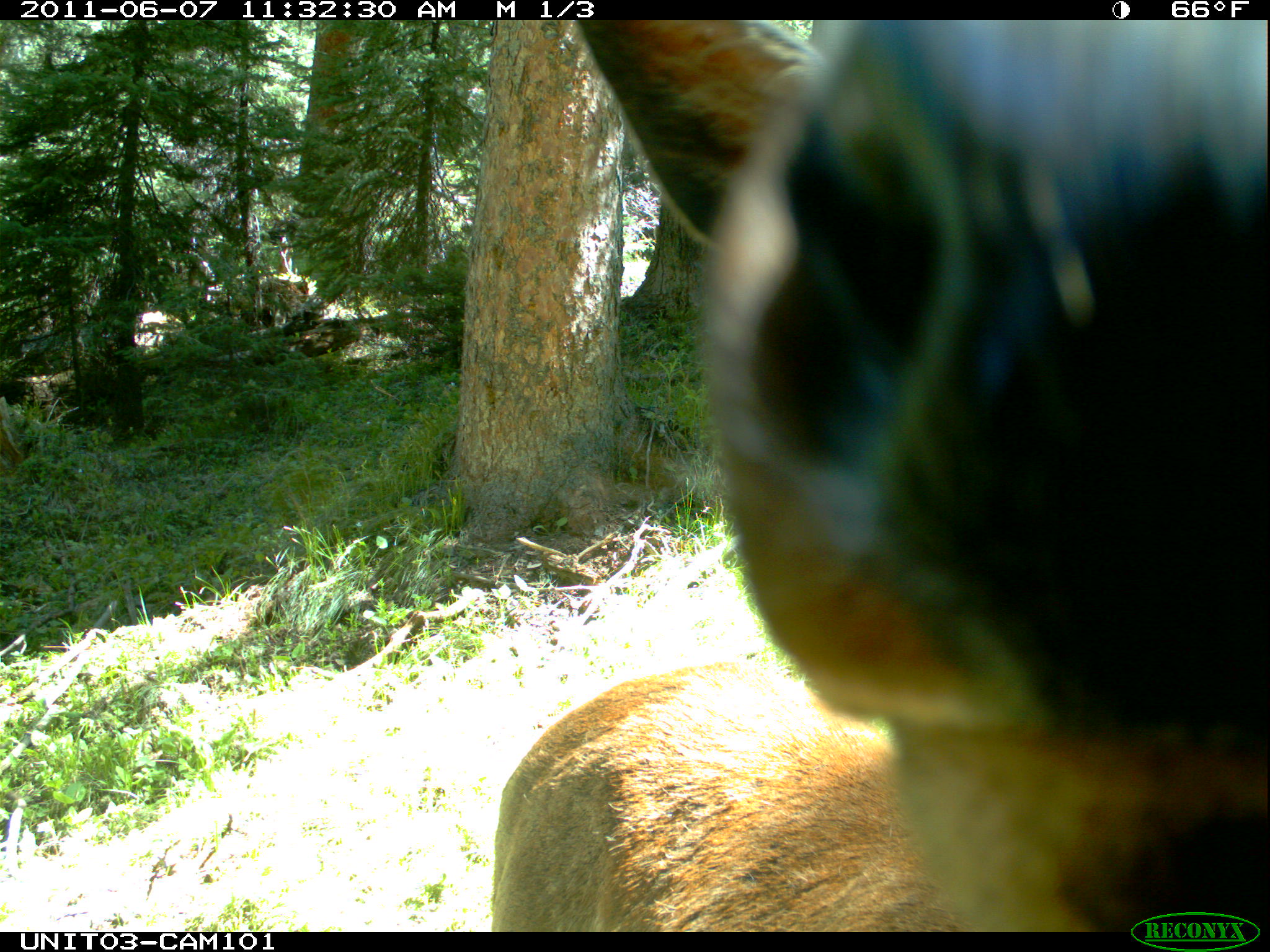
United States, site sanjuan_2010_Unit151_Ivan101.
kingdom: Animalia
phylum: Chordata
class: Mammalia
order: Artiodactyla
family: Cervidae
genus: Cervus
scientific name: Cervus elaphus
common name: red deer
Cervus elaphus (red deer).